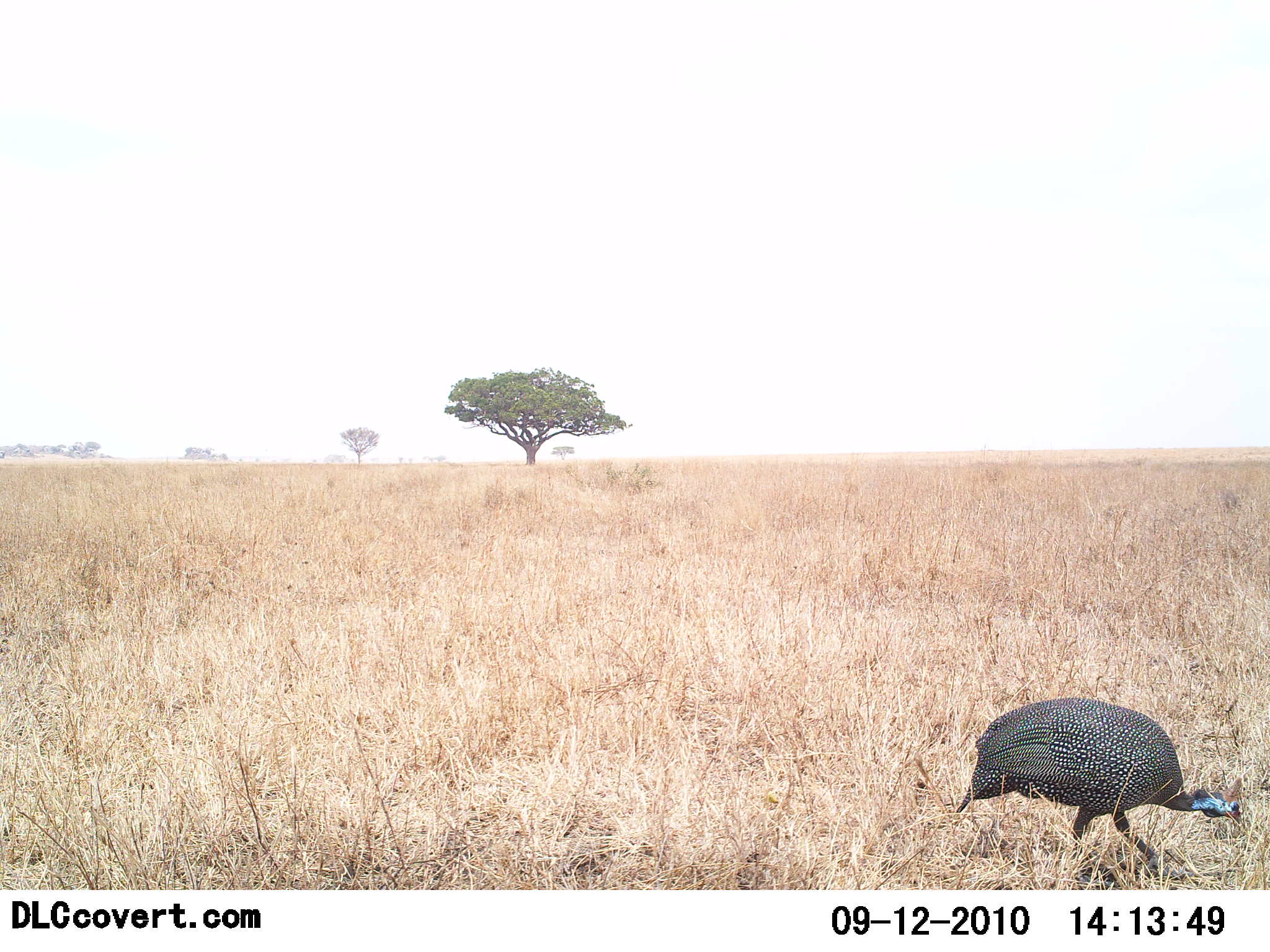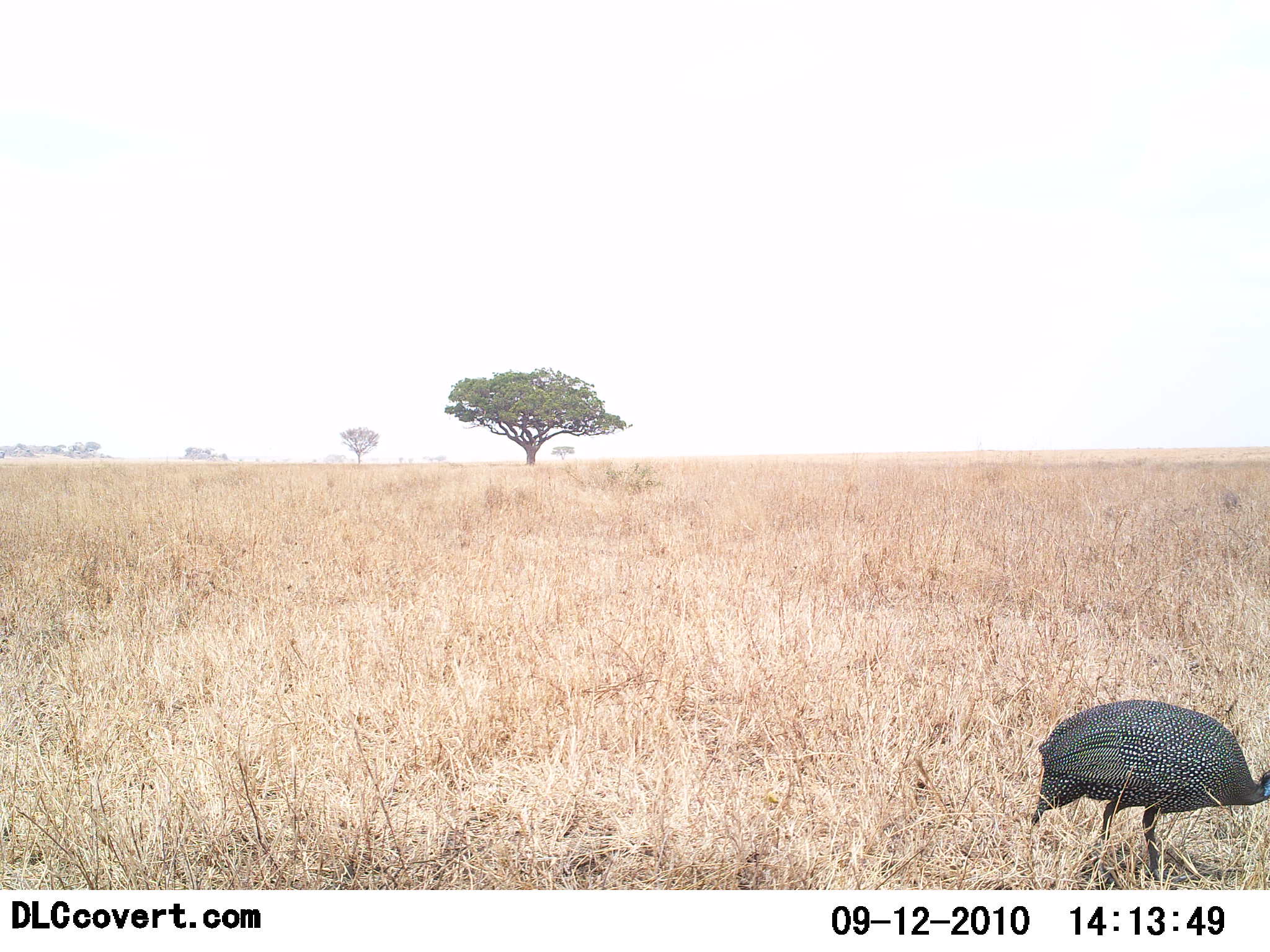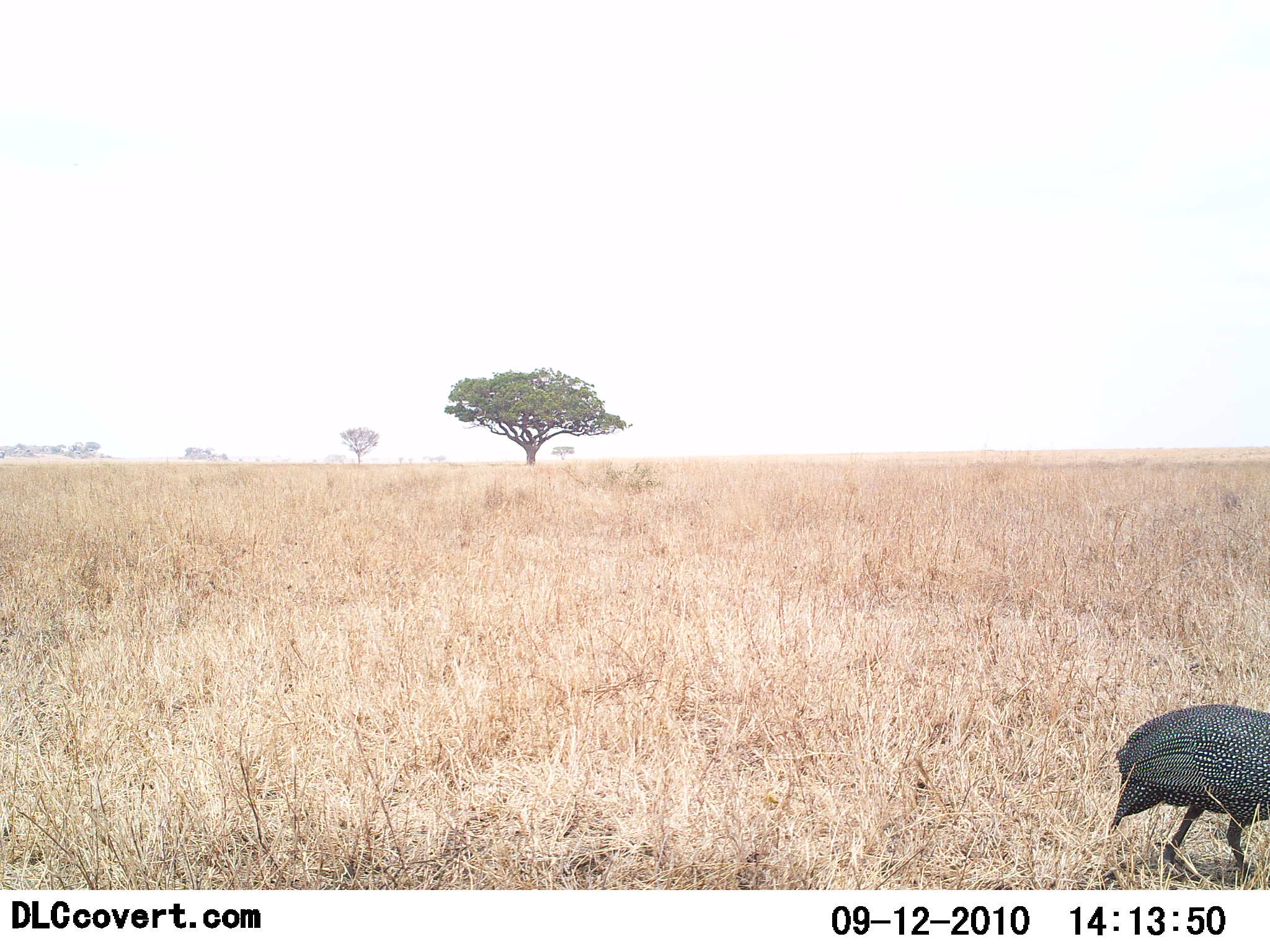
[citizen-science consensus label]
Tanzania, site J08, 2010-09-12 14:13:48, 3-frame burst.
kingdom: Animalia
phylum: Chordata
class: Aves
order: Galliformes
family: Numididae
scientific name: Numididae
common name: guinea fowl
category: guineafowl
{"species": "guineafowl (guinea fowl) (Numididae)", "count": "1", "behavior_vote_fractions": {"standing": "17%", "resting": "0%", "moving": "67%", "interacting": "0%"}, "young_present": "0%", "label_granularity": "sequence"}